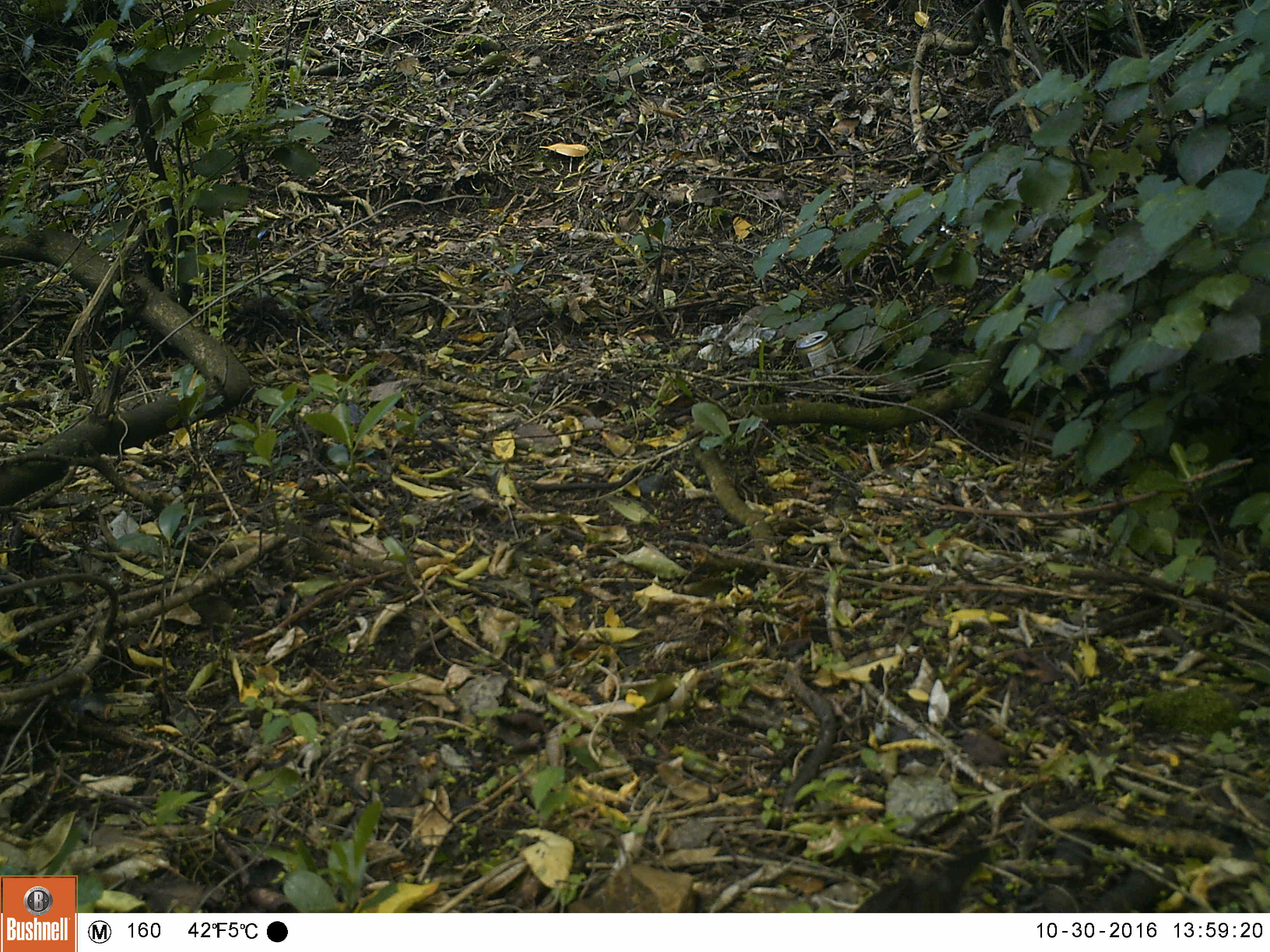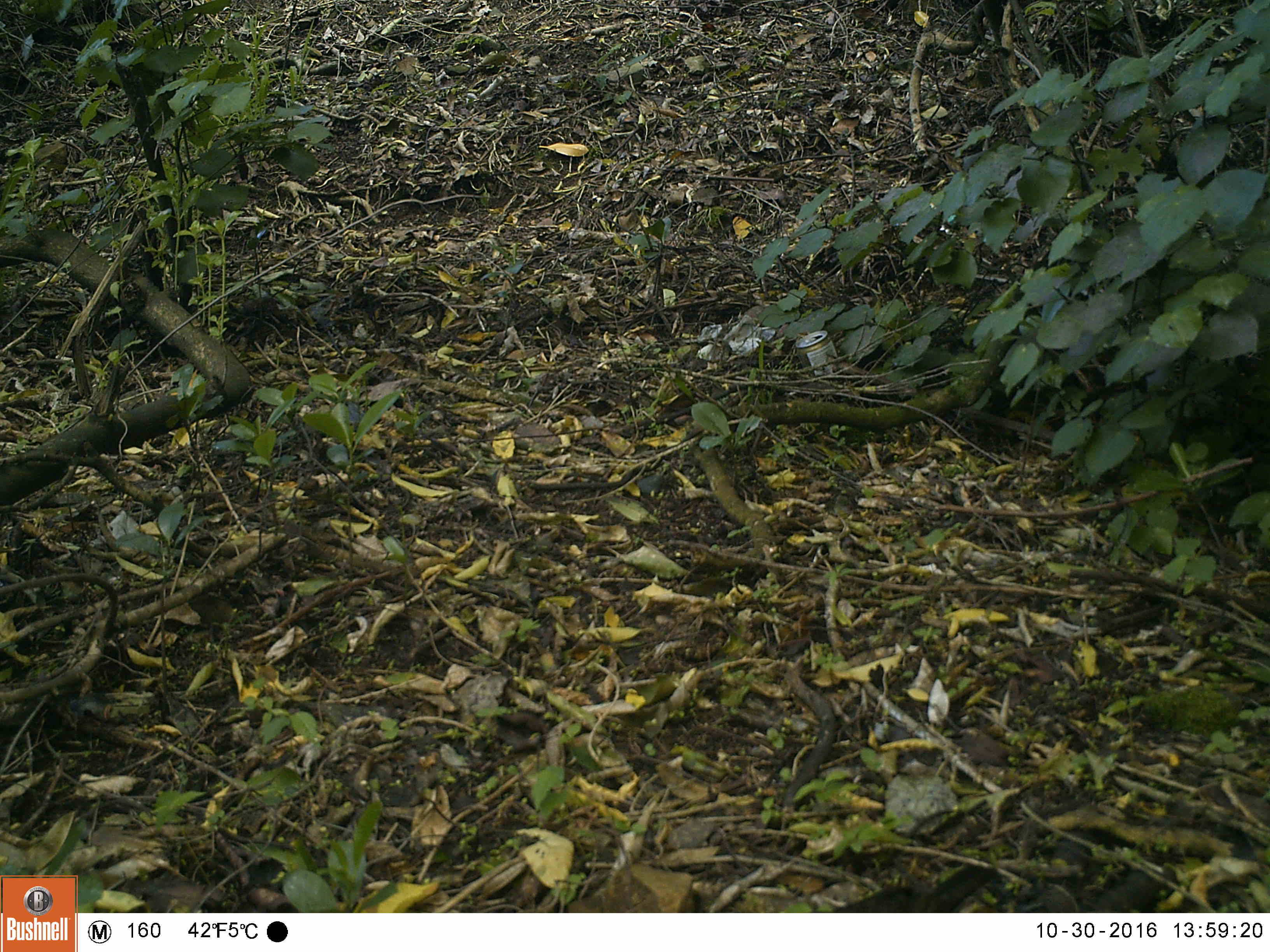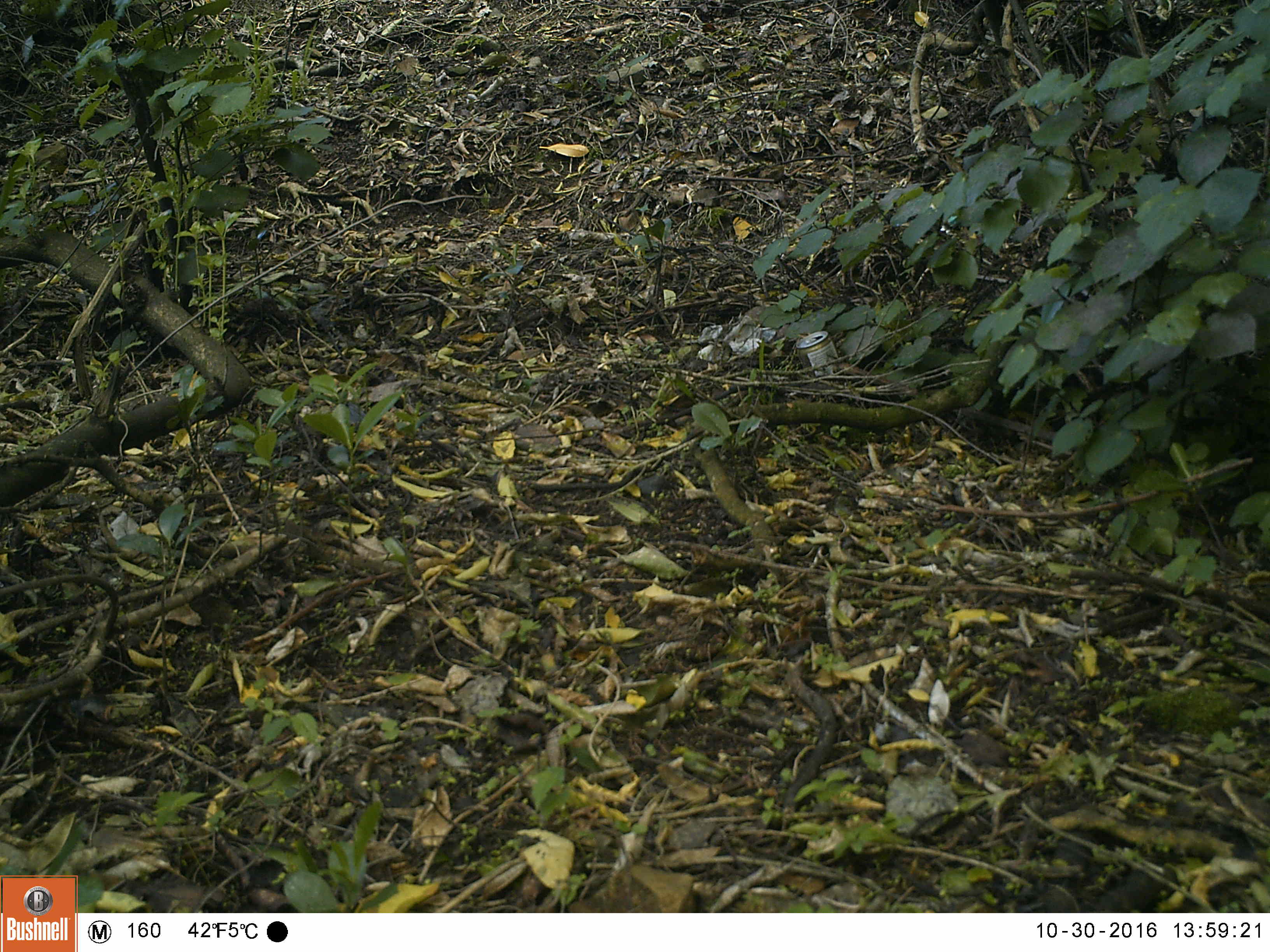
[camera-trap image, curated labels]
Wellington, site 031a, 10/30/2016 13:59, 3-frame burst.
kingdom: Animalia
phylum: Chordata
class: Aves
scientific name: Aves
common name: bird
Bird (Aves).